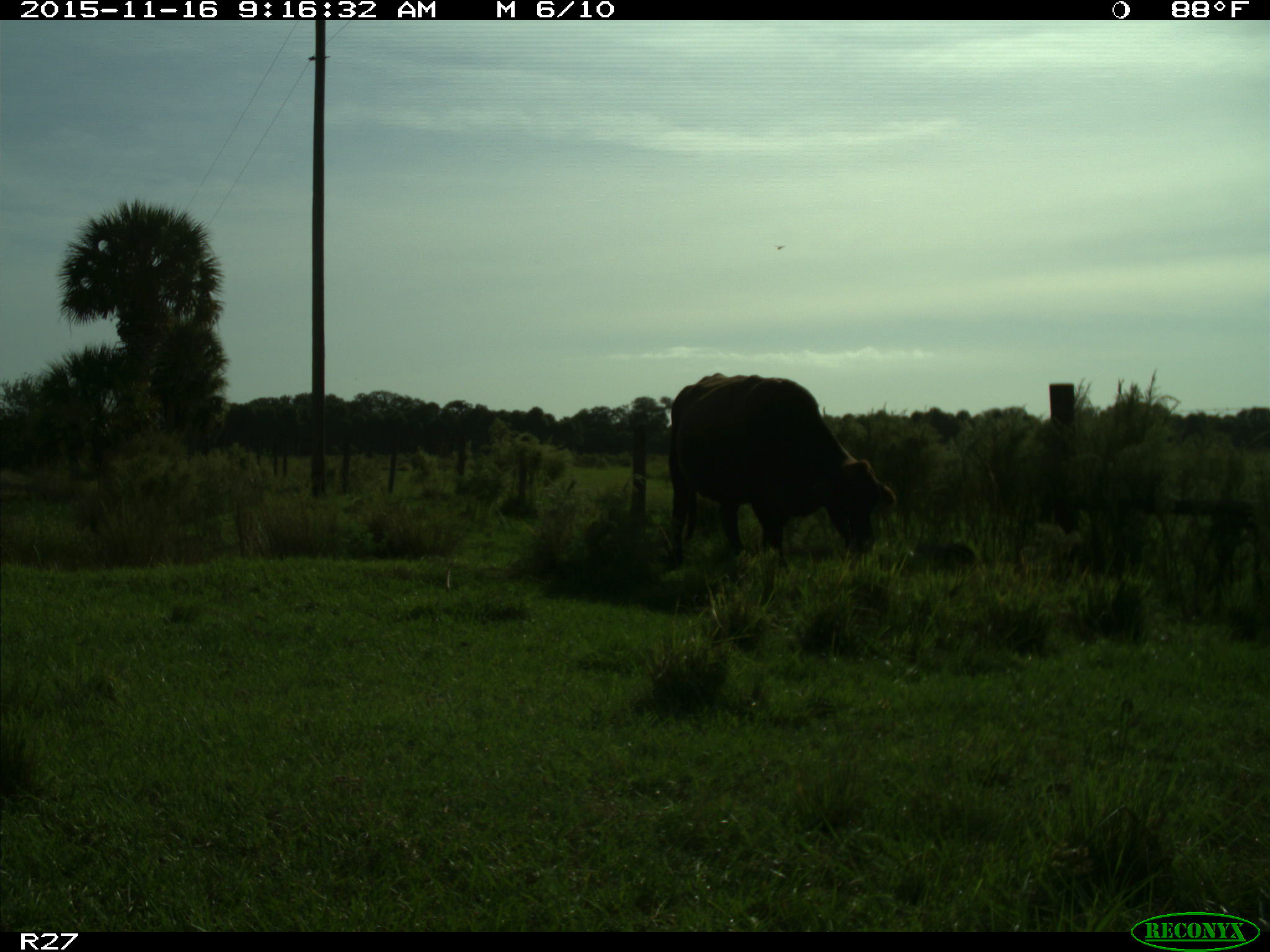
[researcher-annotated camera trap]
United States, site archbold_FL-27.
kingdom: Animalia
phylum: Chordata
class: Mammalia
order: Artiodactyla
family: Bovidae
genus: Bos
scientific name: Bos taurus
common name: domestic cow